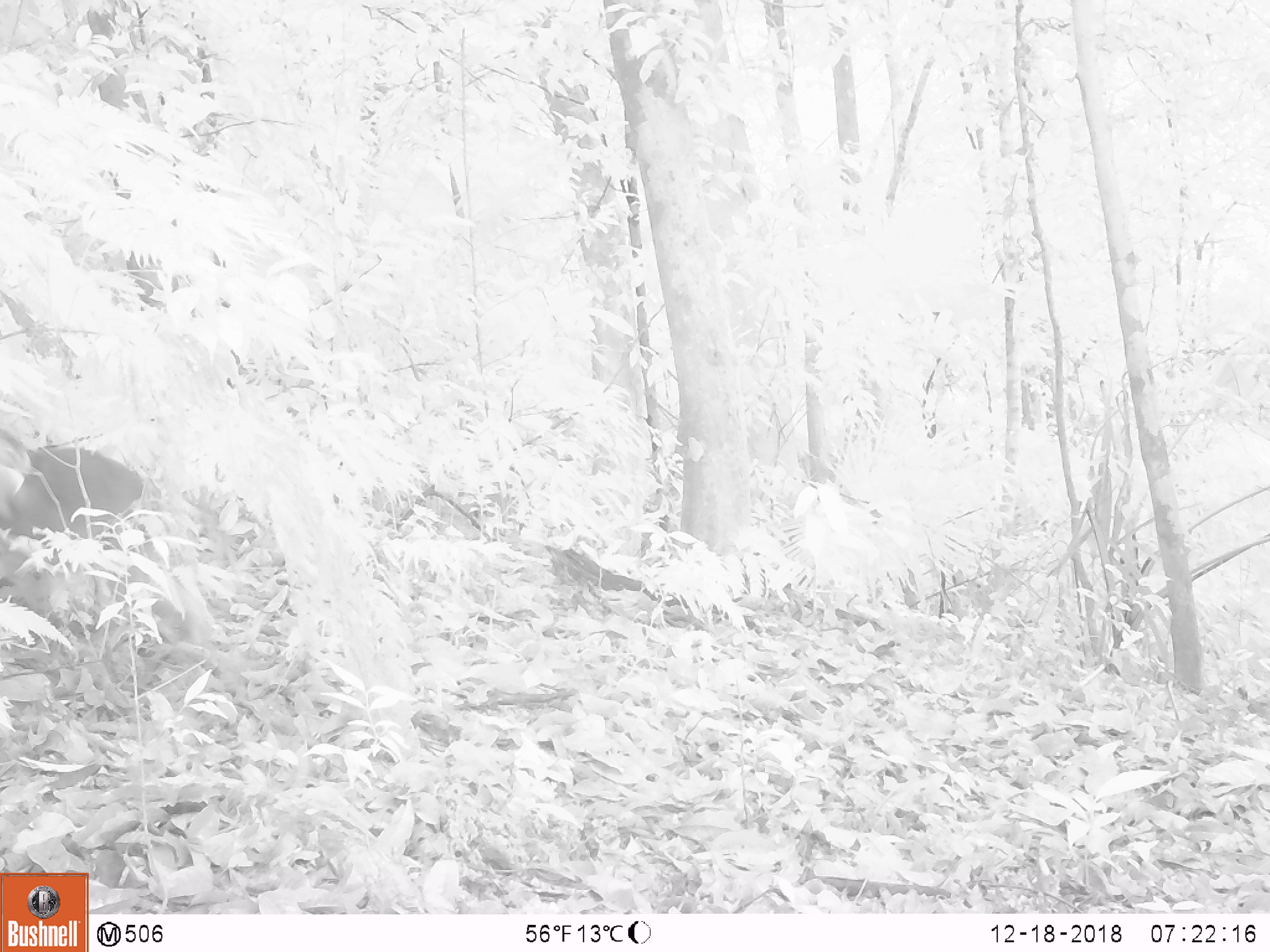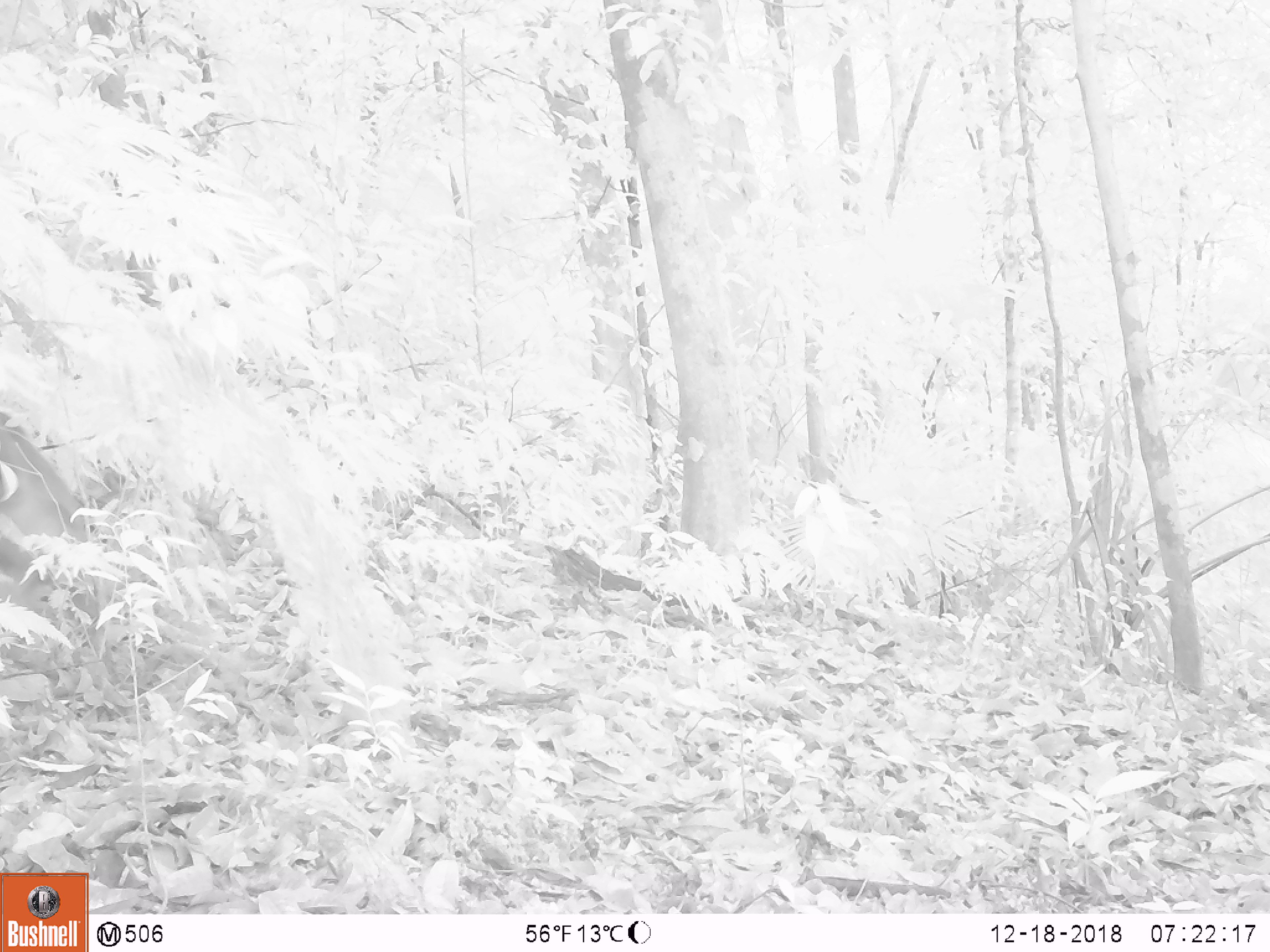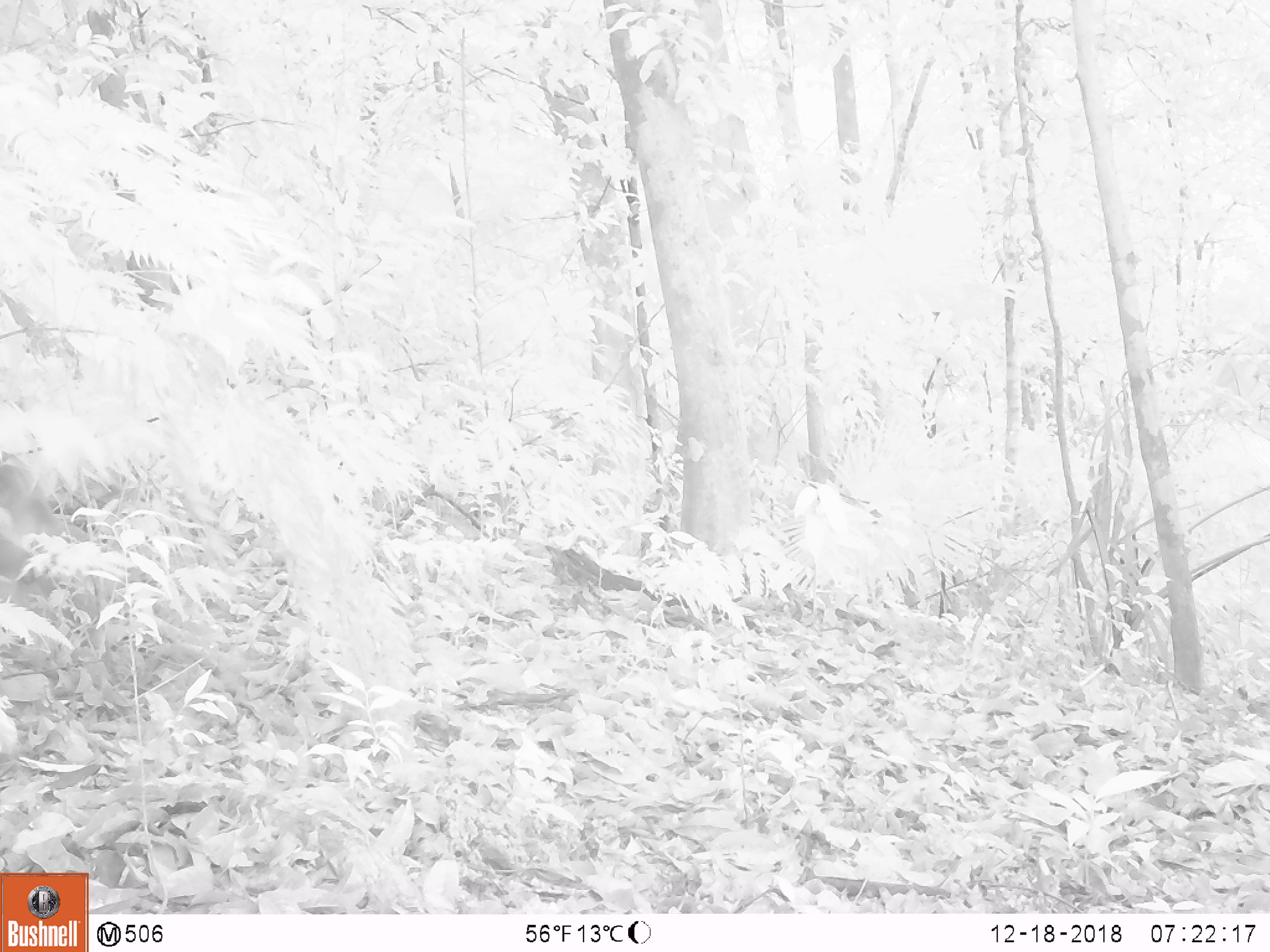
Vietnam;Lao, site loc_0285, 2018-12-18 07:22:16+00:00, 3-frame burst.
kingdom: Animalia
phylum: Chordata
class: Mammalia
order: Primates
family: Cercopithecidae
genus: Macaca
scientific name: Macaca arctoides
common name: stump-tailed macaque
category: stump tailed macaque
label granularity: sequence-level